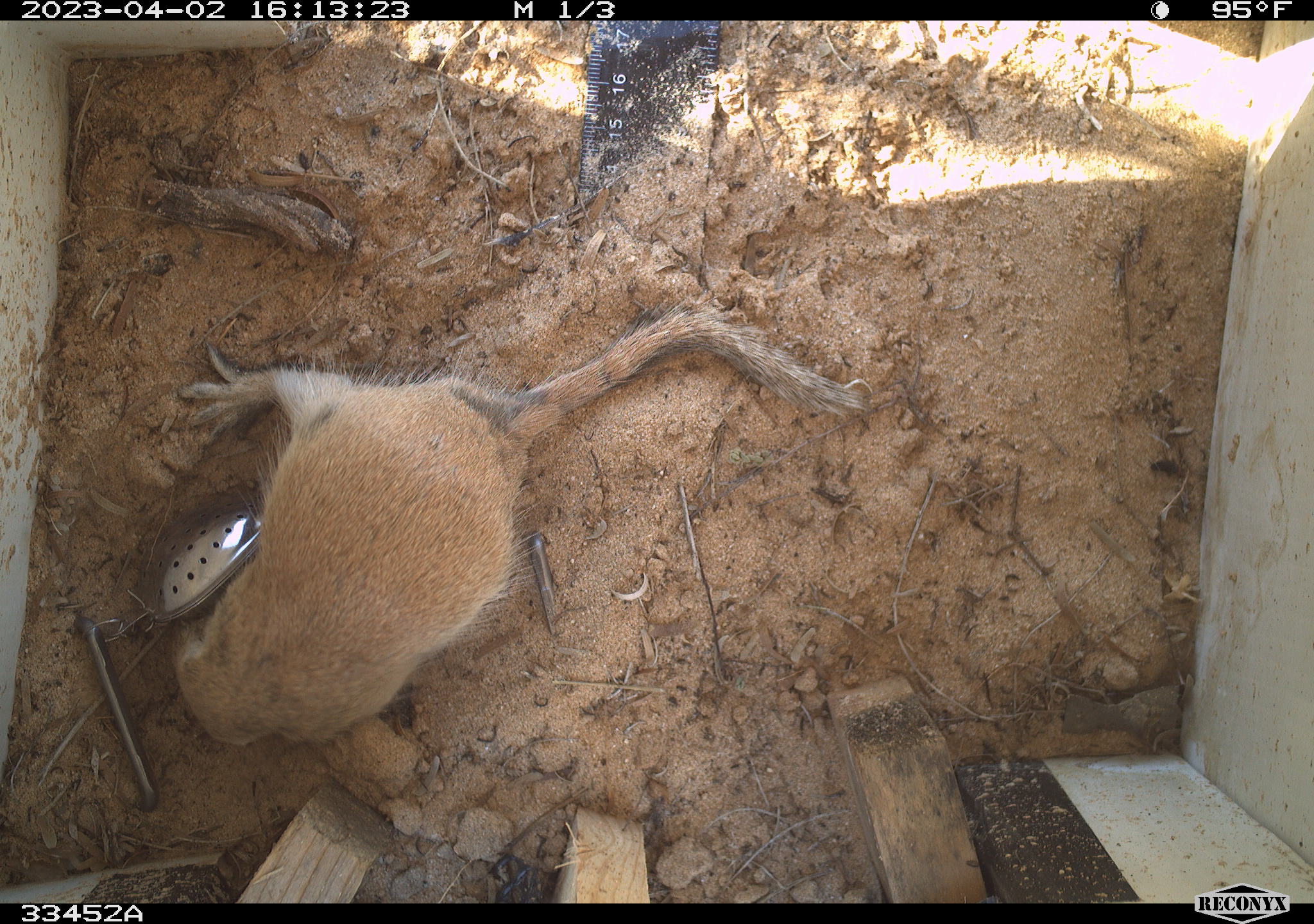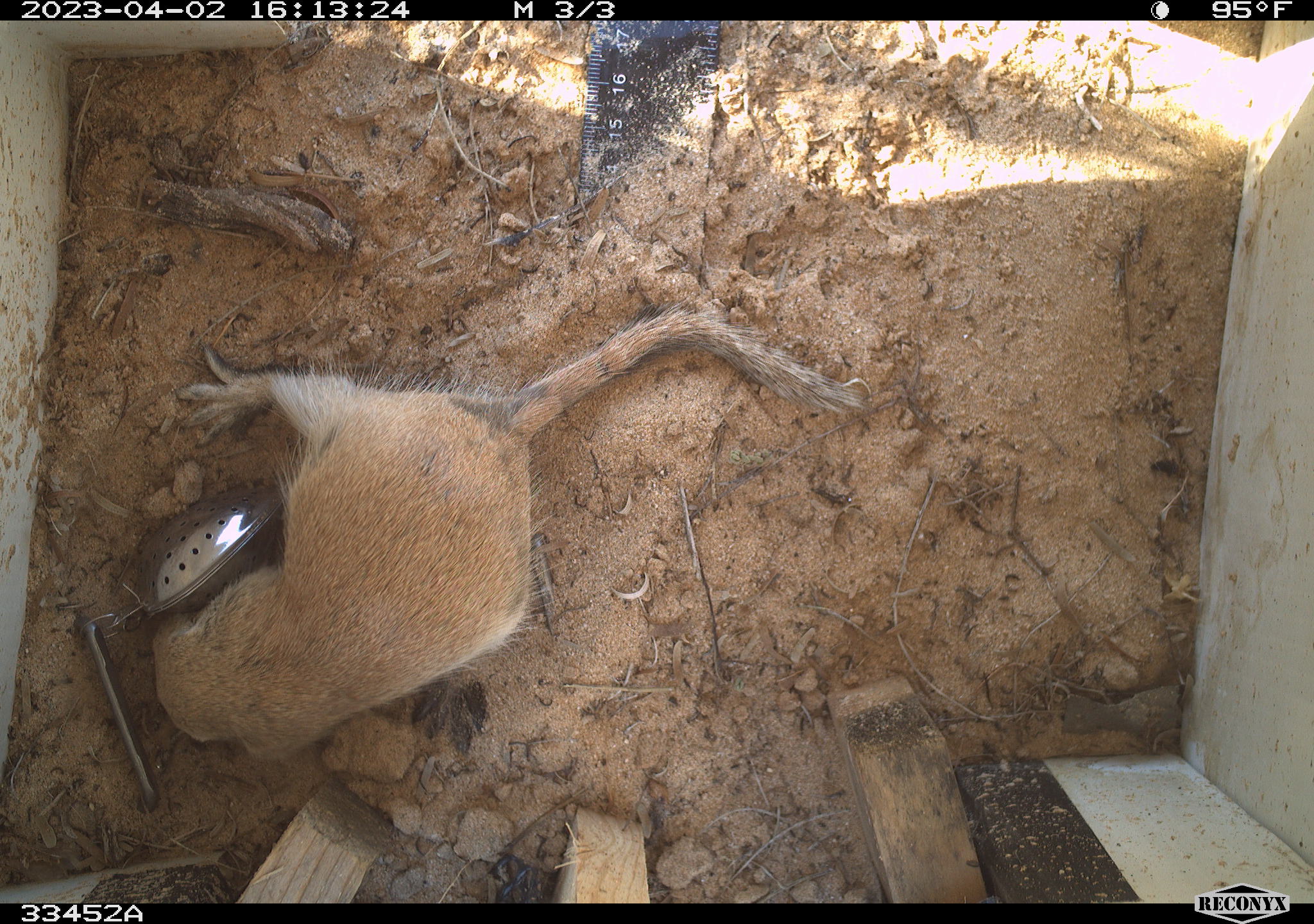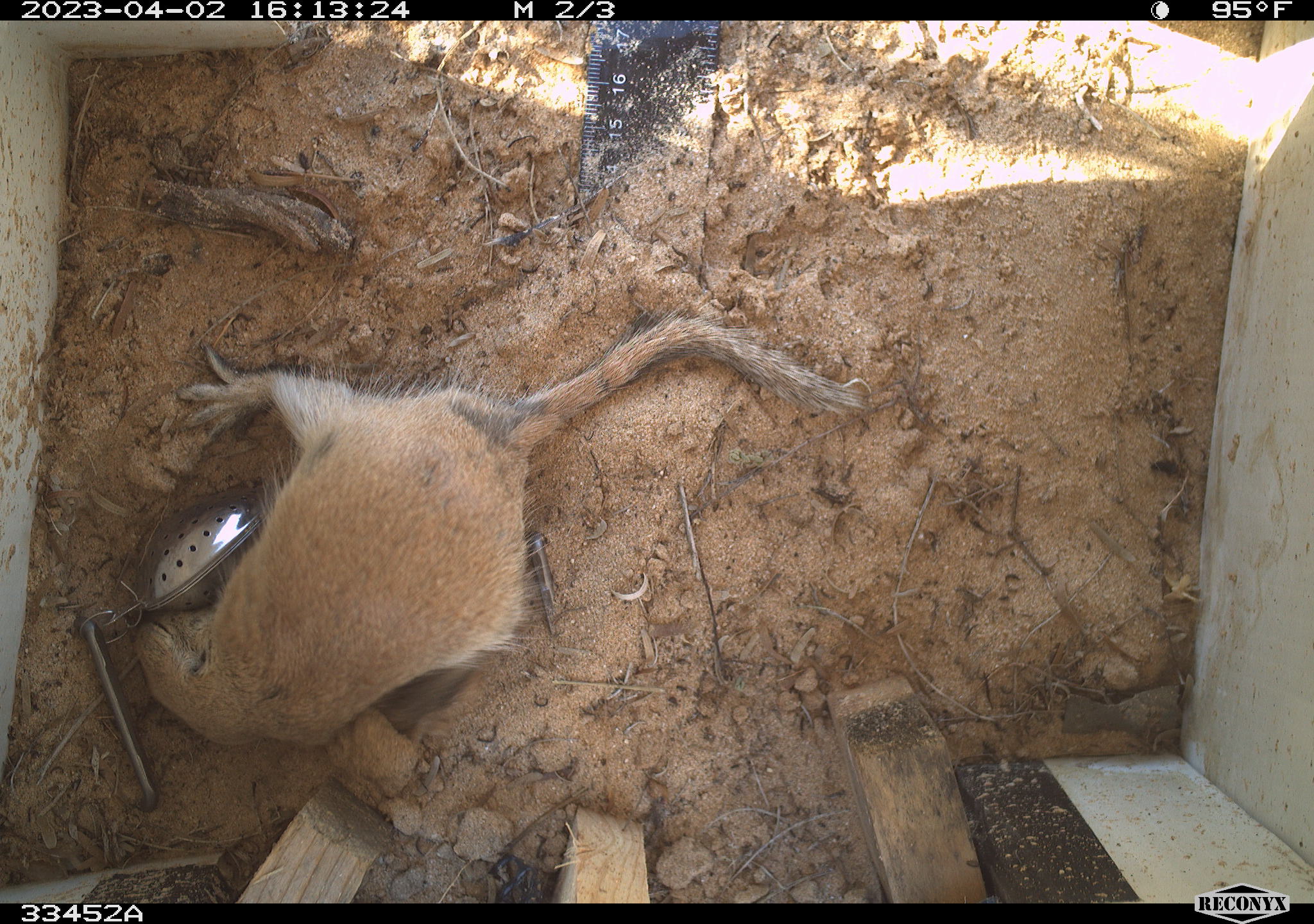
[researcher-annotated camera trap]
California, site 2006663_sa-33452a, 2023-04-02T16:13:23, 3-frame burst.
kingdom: Animalia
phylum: Chordata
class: Mammalia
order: Rodentia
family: Sciuridae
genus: Xerospermophilus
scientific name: Xerospermophilus tereticaudus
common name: round-tailed ground squirrel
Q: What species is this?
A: Round-tailed ground squirrel (Xerospermophilus tereticaudus).